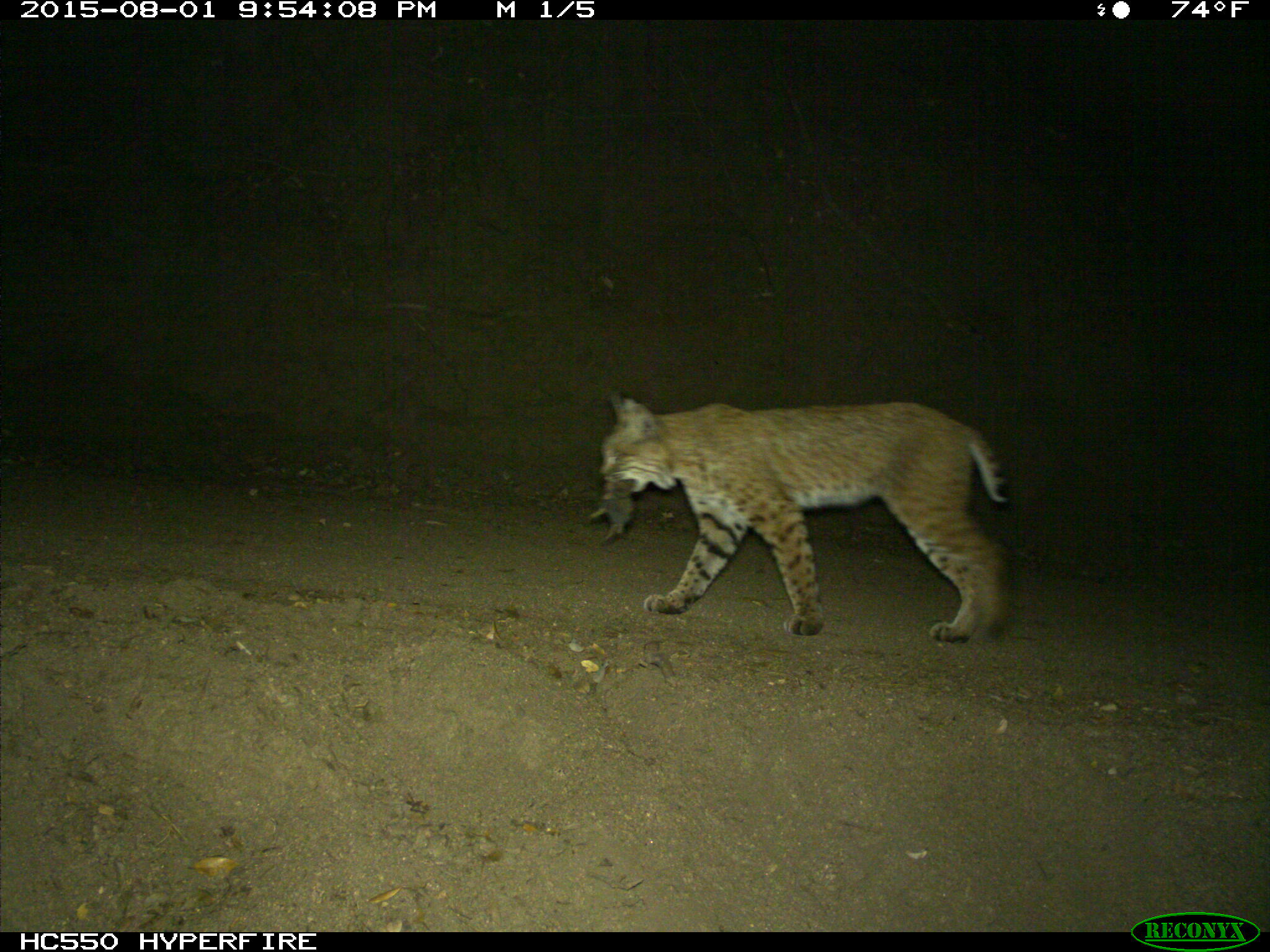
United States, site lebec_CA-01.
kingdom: Animalia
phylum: Chordata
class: Mammalia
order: Carnivora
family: Felidae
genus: Lynx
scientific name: Lynx rufus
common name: bobcat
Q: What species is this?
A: Lynx rufus (bobcat).